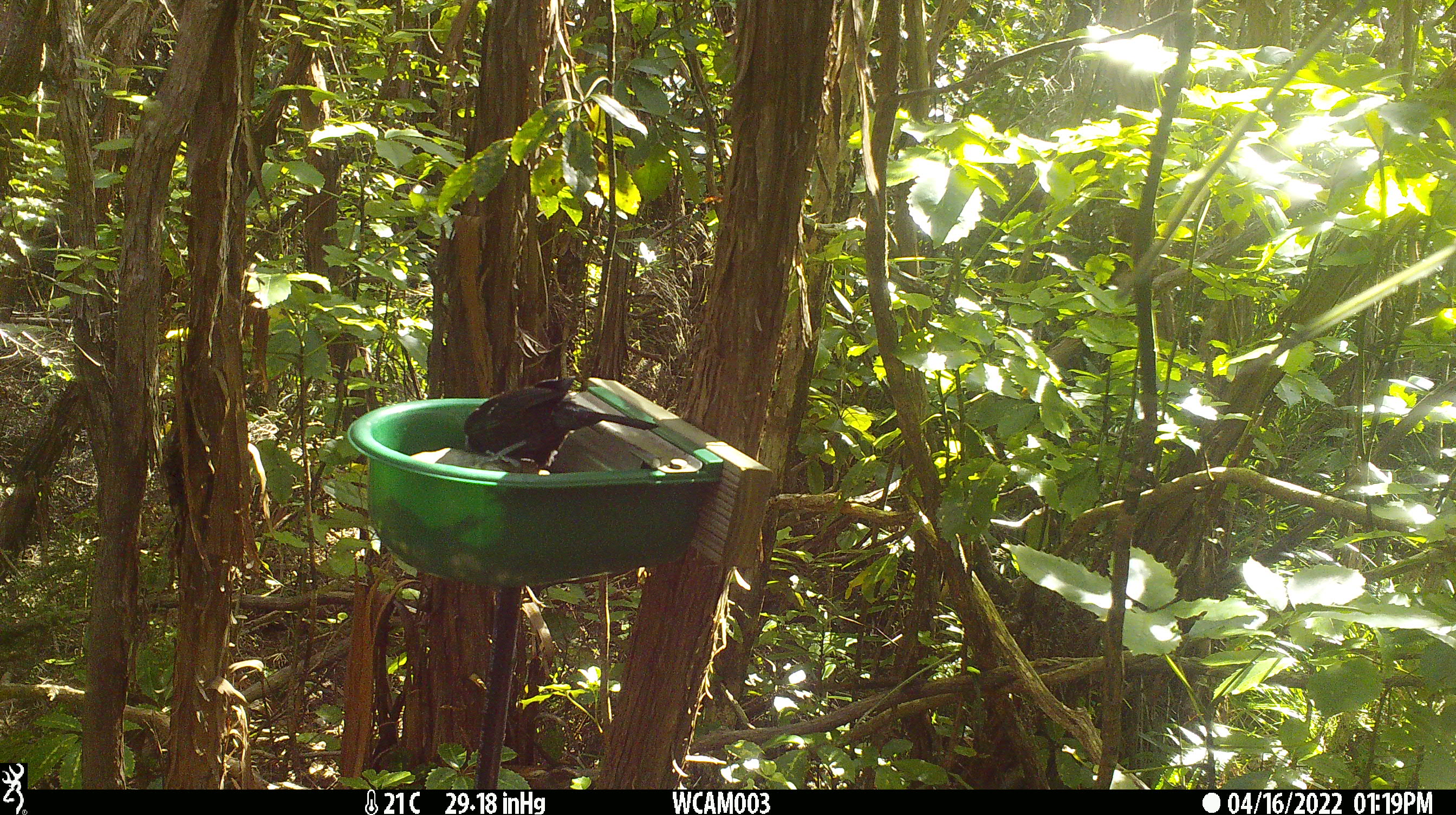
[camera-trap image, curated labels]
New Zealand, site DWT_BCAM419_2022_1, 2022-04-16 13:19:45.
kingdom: Animalia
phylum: Chordata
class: Aves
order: Passeriformes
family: Meliphagidae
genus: Prosthemadera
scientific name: Prosthemadera novaeseelandiae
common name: tui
Tui (Prosthemadera novaeseelandiae).